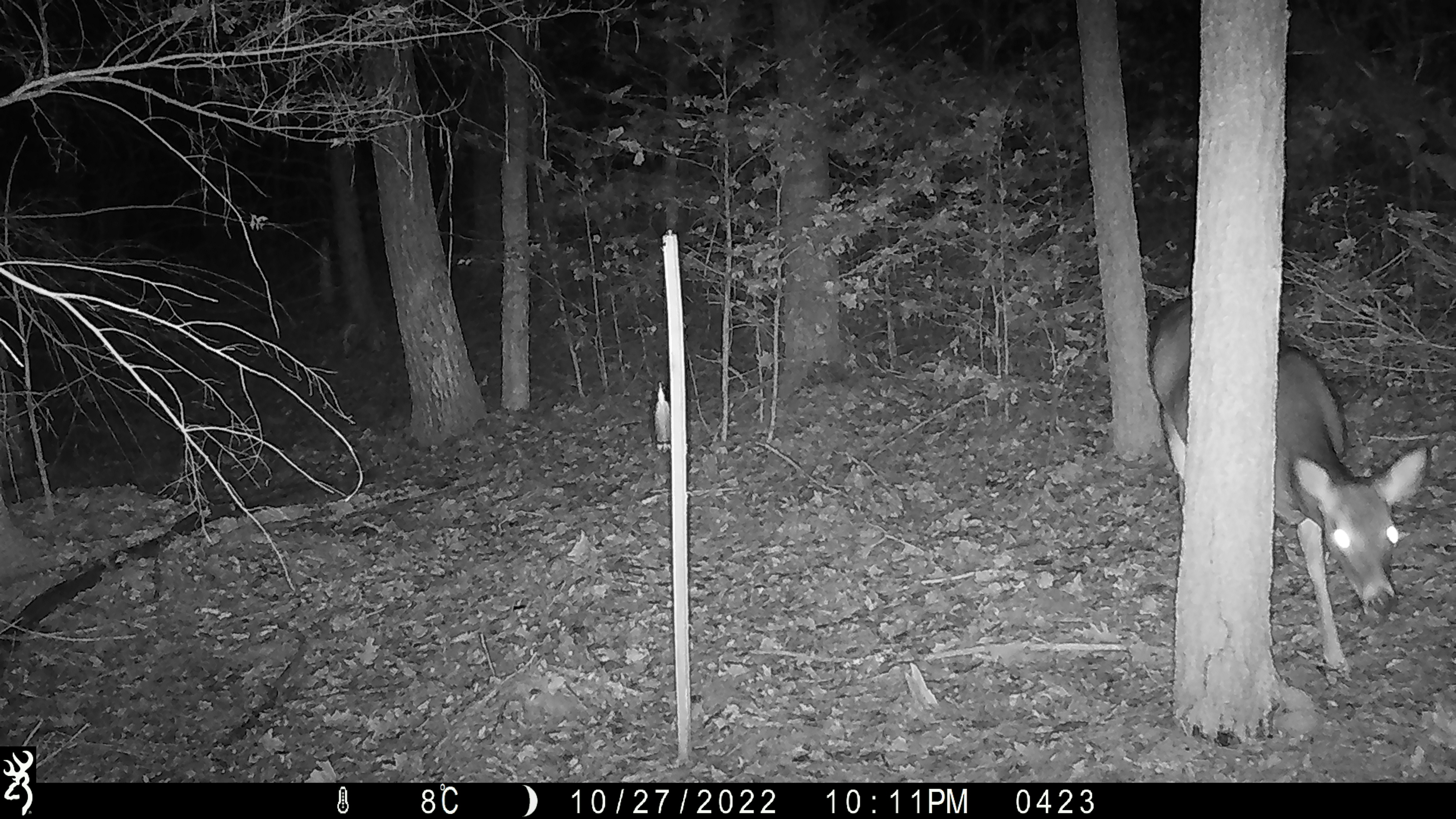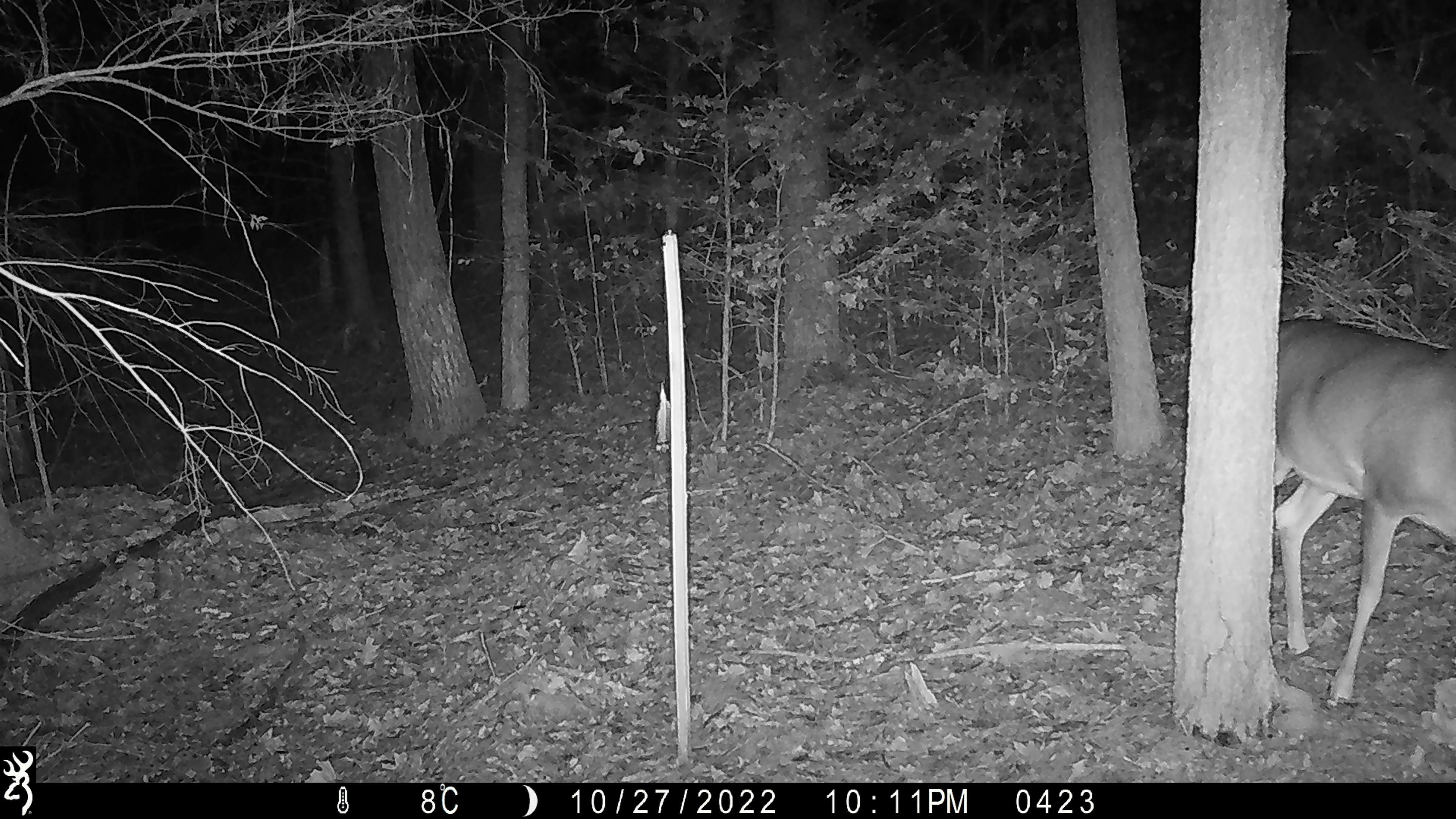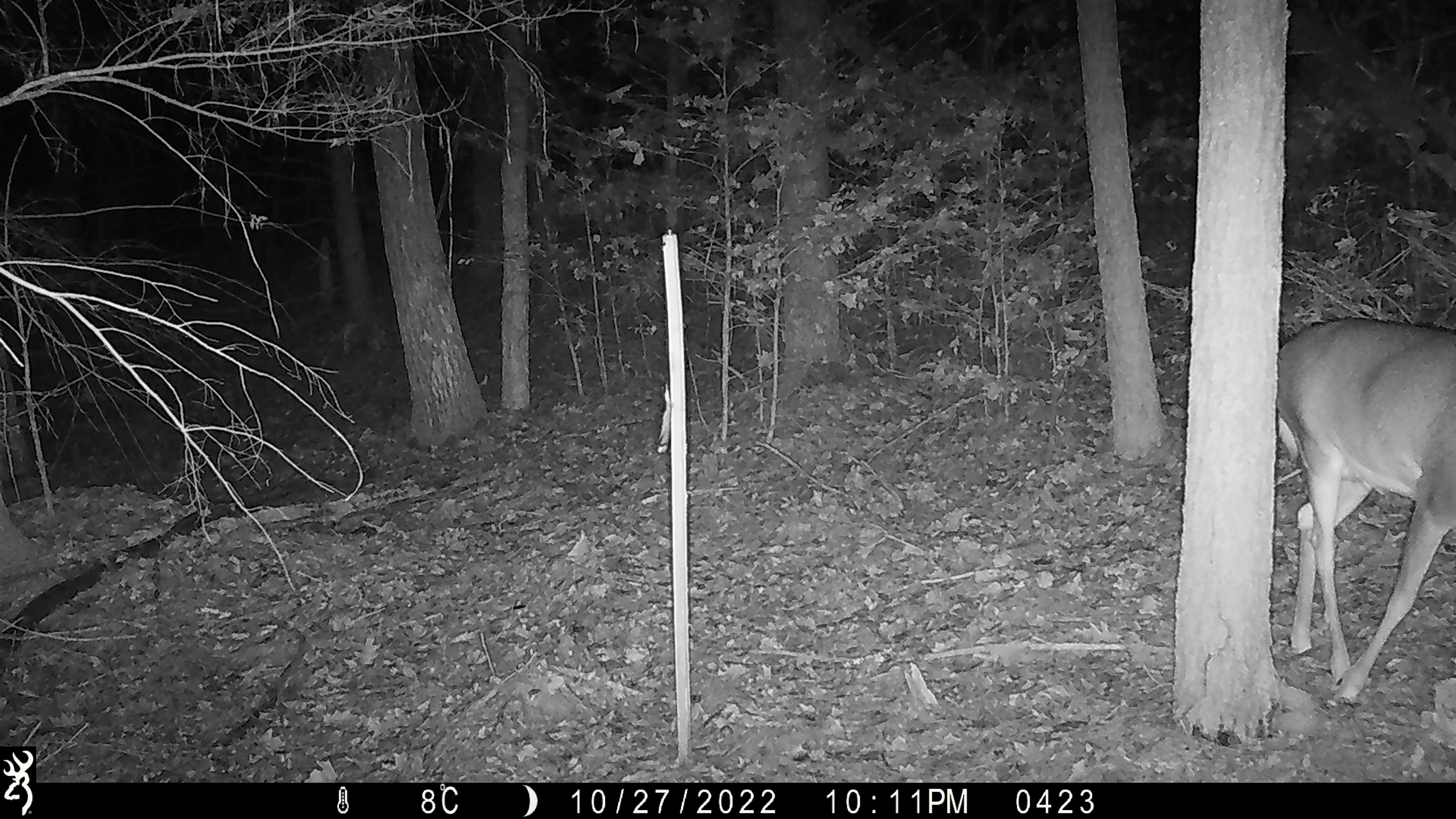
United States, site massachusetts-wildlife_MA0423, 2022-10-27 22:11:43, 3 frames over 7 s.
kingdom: Animalia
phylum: Chordata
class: Mammalia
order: Artiodactyla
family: Cervidae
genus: Odocoileus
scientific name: Odocoileus virginianus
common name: white-tailed deer